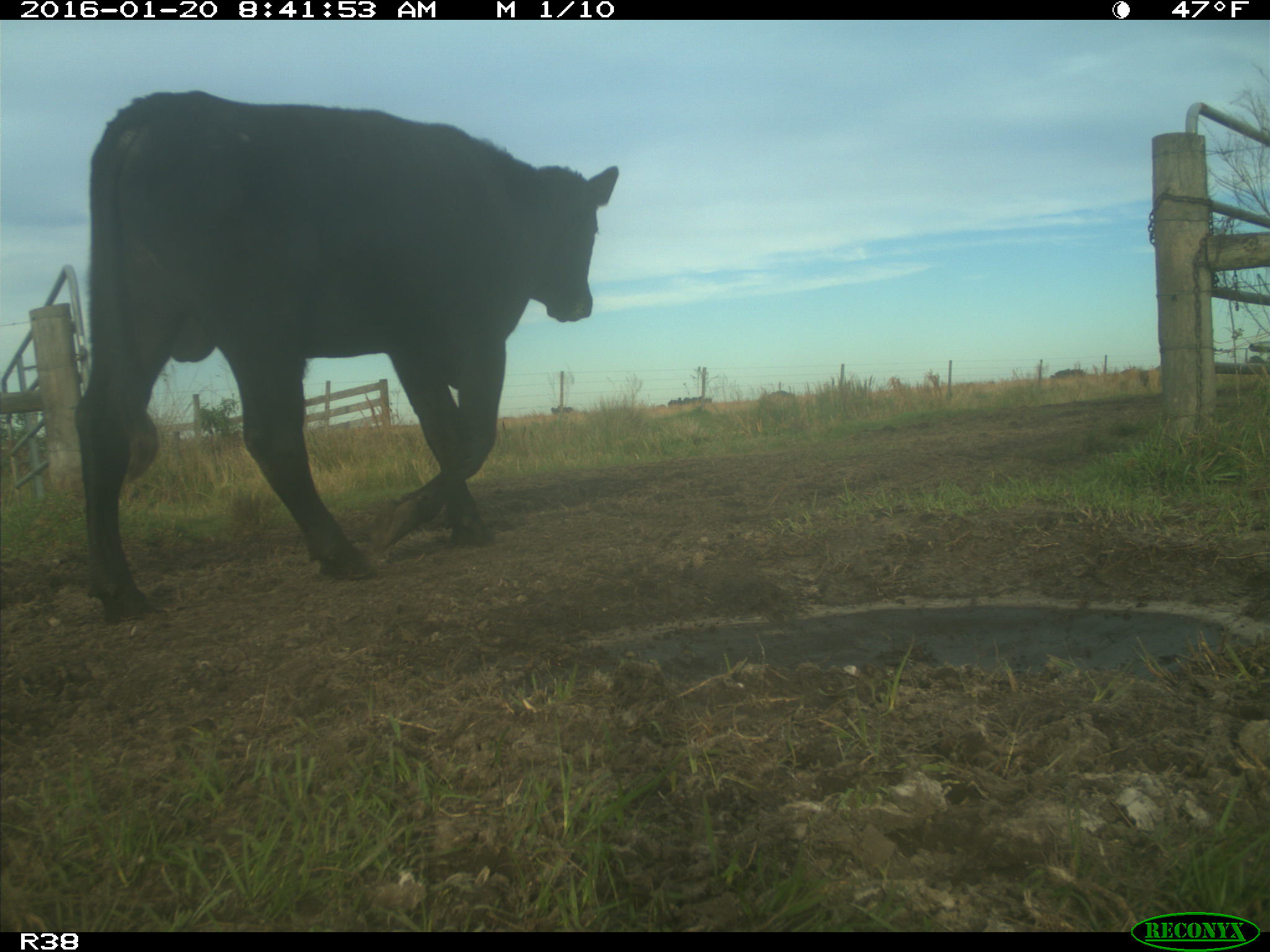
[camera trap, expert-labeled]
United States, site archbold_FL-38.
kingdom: Animalia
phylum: Chordata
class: Mammalia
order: Artiodactyla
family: Bovidae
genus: Bos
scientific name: Bos taurus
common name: domestic cow